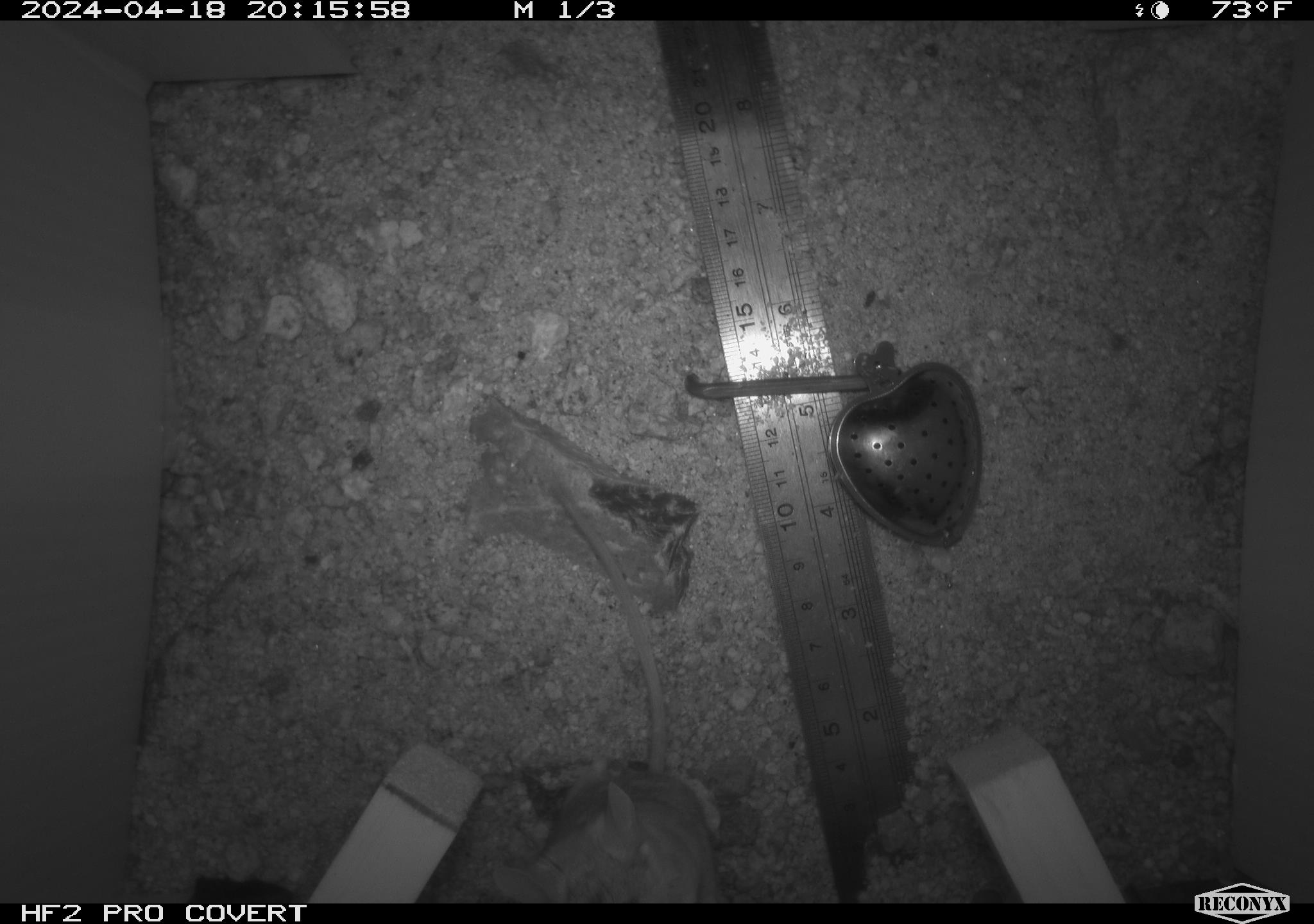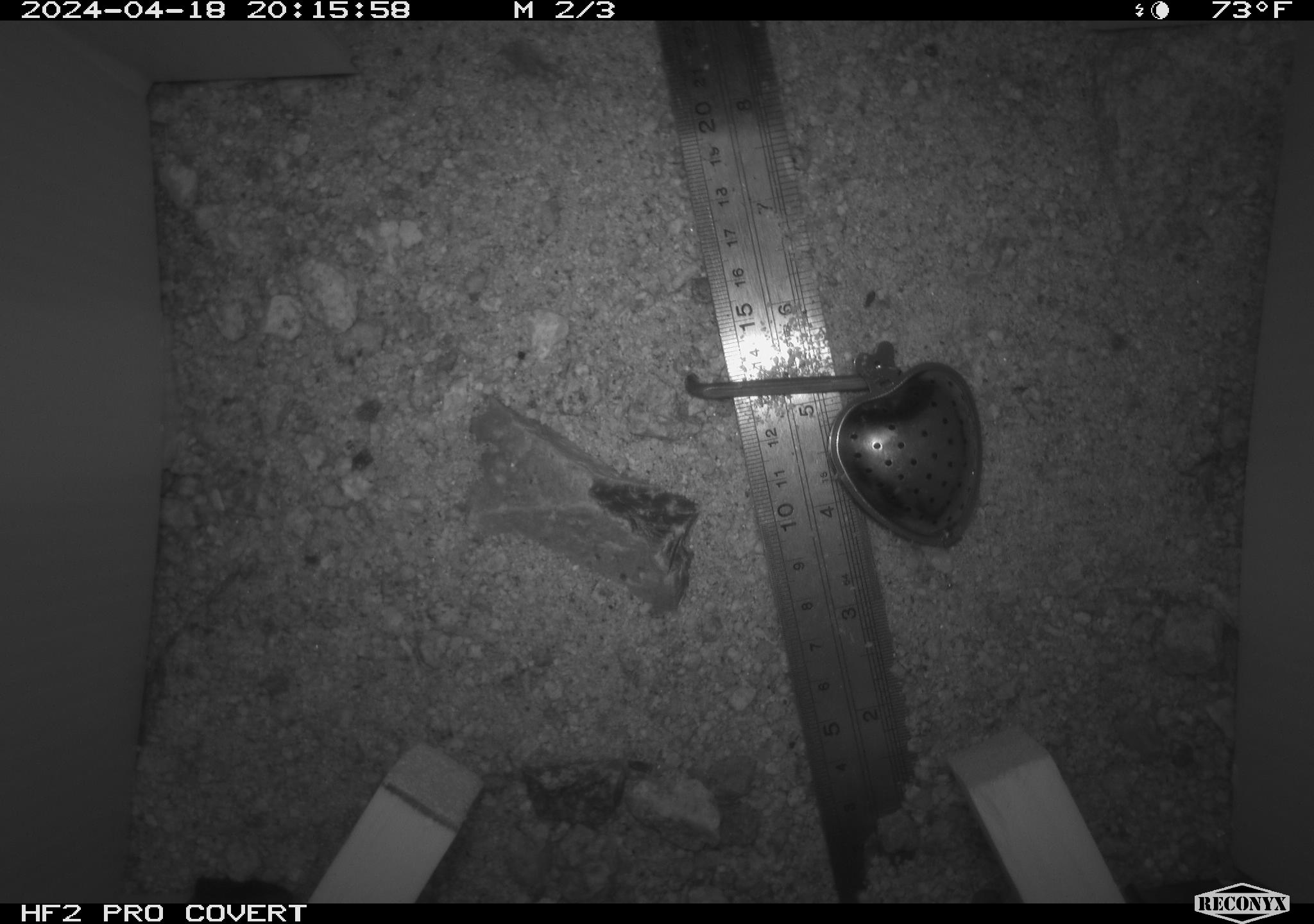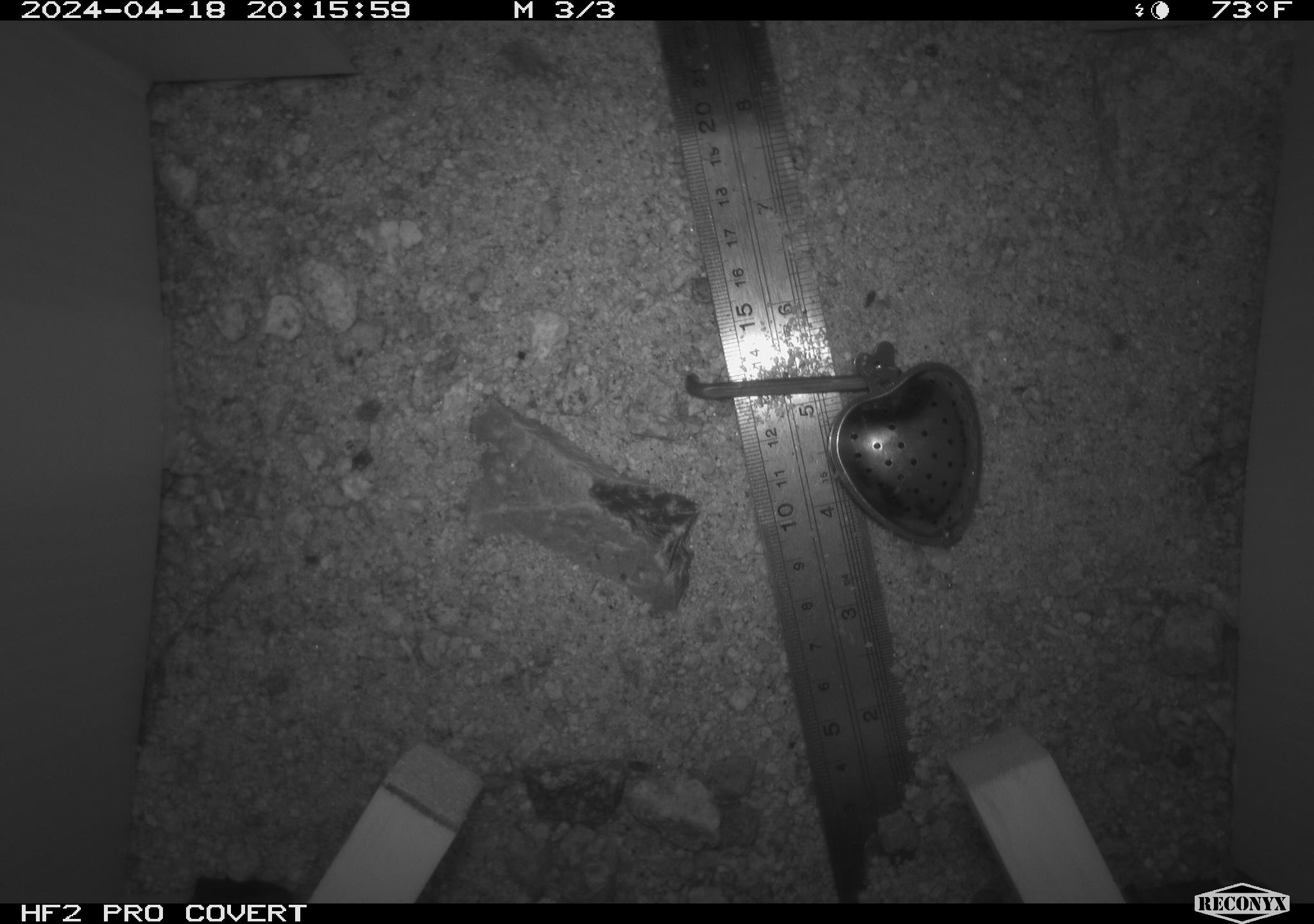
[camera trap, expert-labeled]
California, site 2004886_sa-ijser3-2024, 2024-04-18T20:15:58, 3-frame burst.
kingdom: Animalia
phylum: Chordata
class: Mammalia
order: Rodentia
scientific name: Rodentia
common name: mouse species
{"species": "mouse species (Rodentia)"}